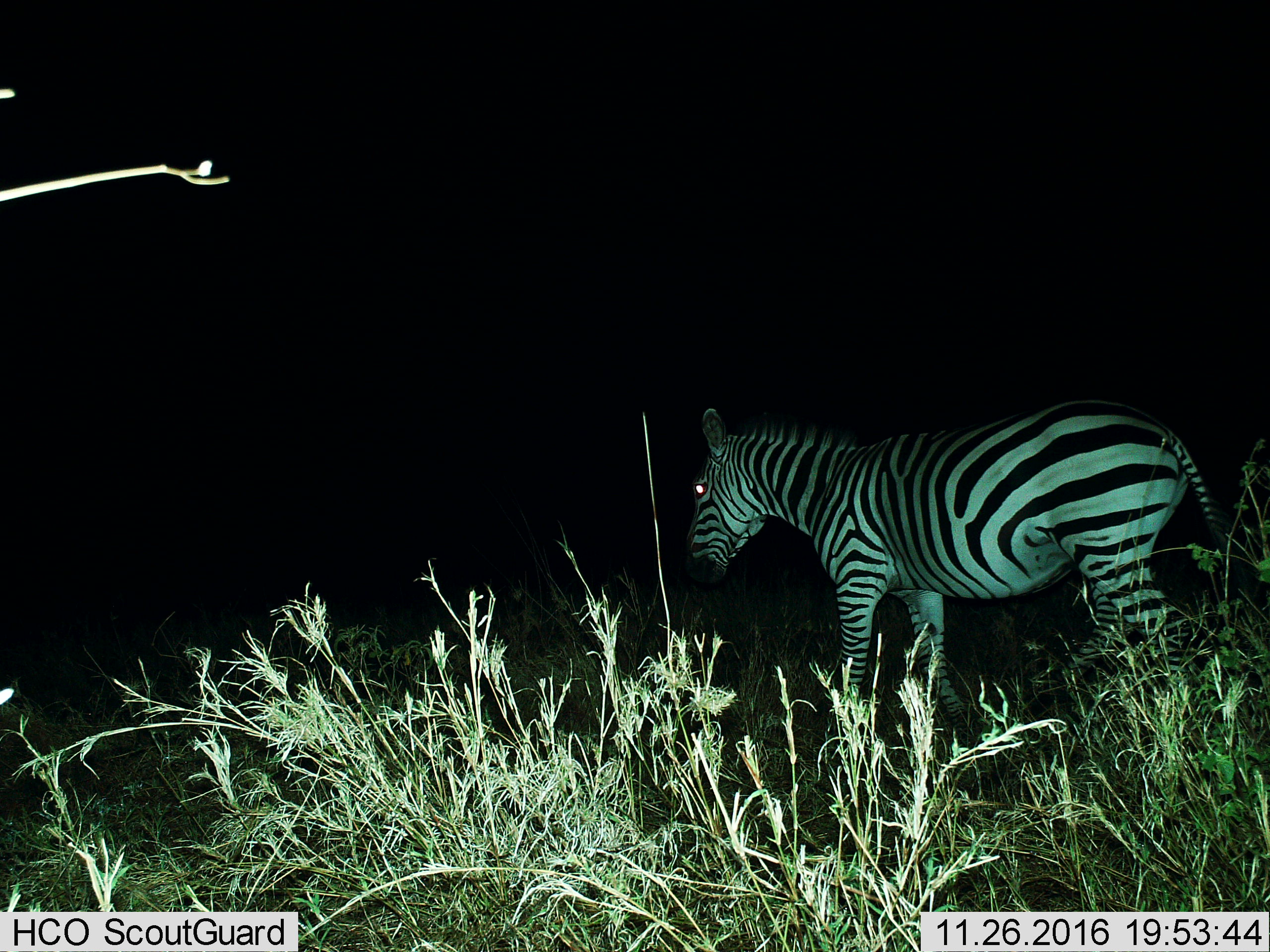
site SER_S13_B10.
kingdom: Animalia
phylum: Chordata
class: Mammalia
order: Perissodactyla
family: Equidae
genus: Equus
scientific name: Equus quagga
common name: plains zebra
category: zebraplains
Zebraplains (plains zebra) (Equus quagga), count 1. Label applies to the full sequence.